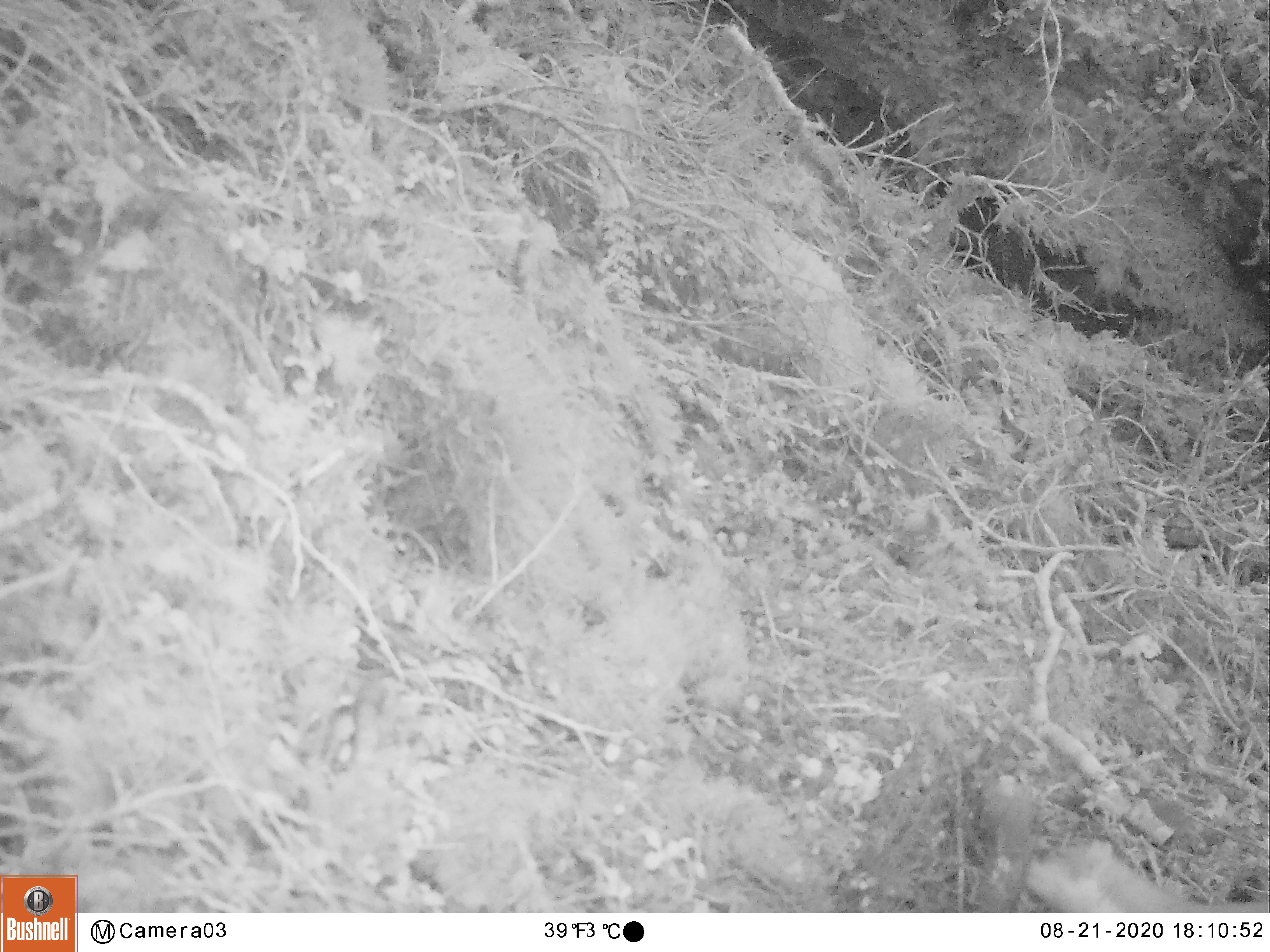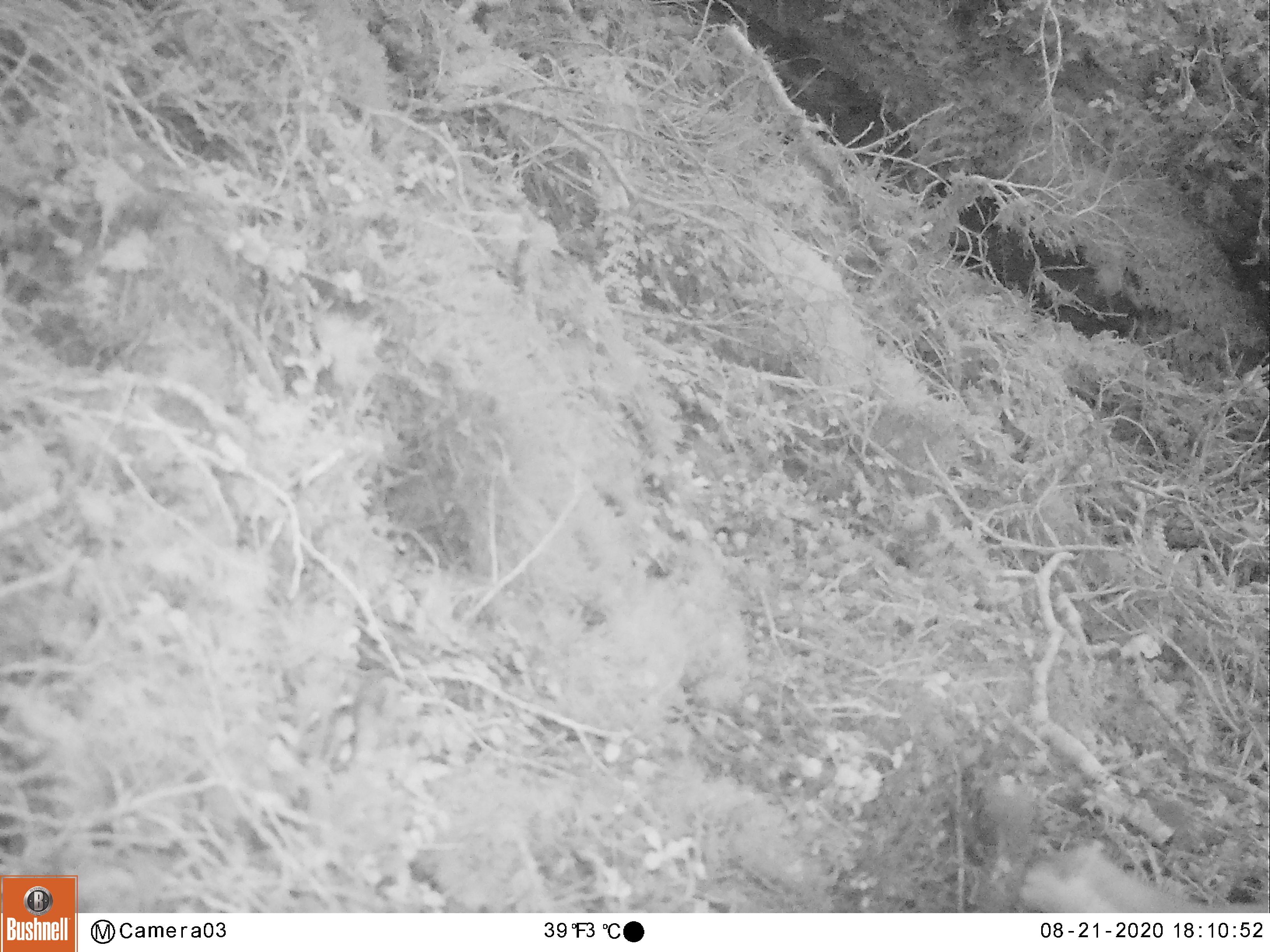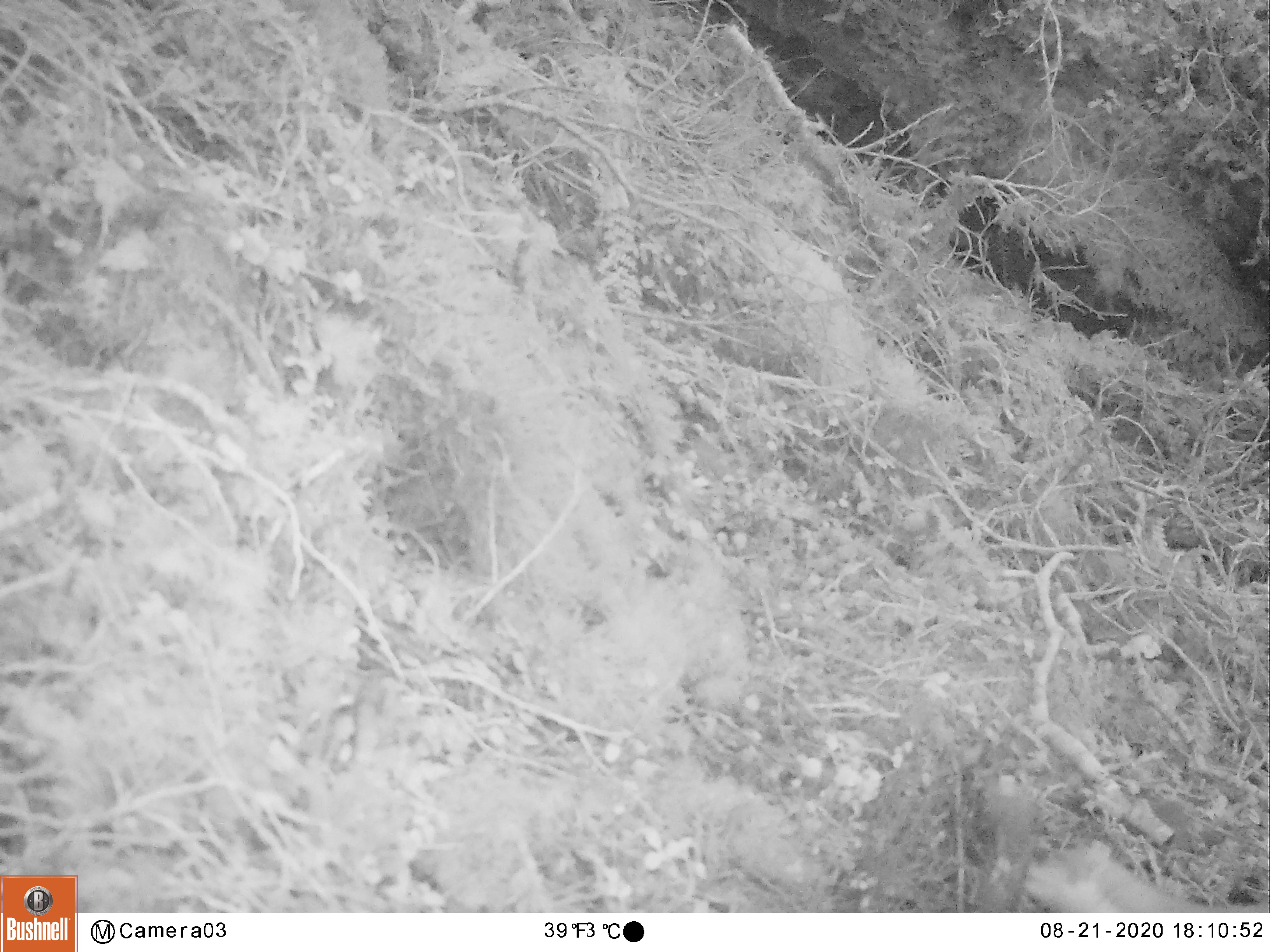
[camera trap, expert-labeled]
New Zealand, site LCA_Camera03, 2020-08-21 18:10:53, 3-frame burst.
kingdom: Animalia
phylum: Chordata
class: Mammalia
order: Carnivora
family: Mustelidae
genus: Mustela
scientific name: Mustela erminea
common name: stoat